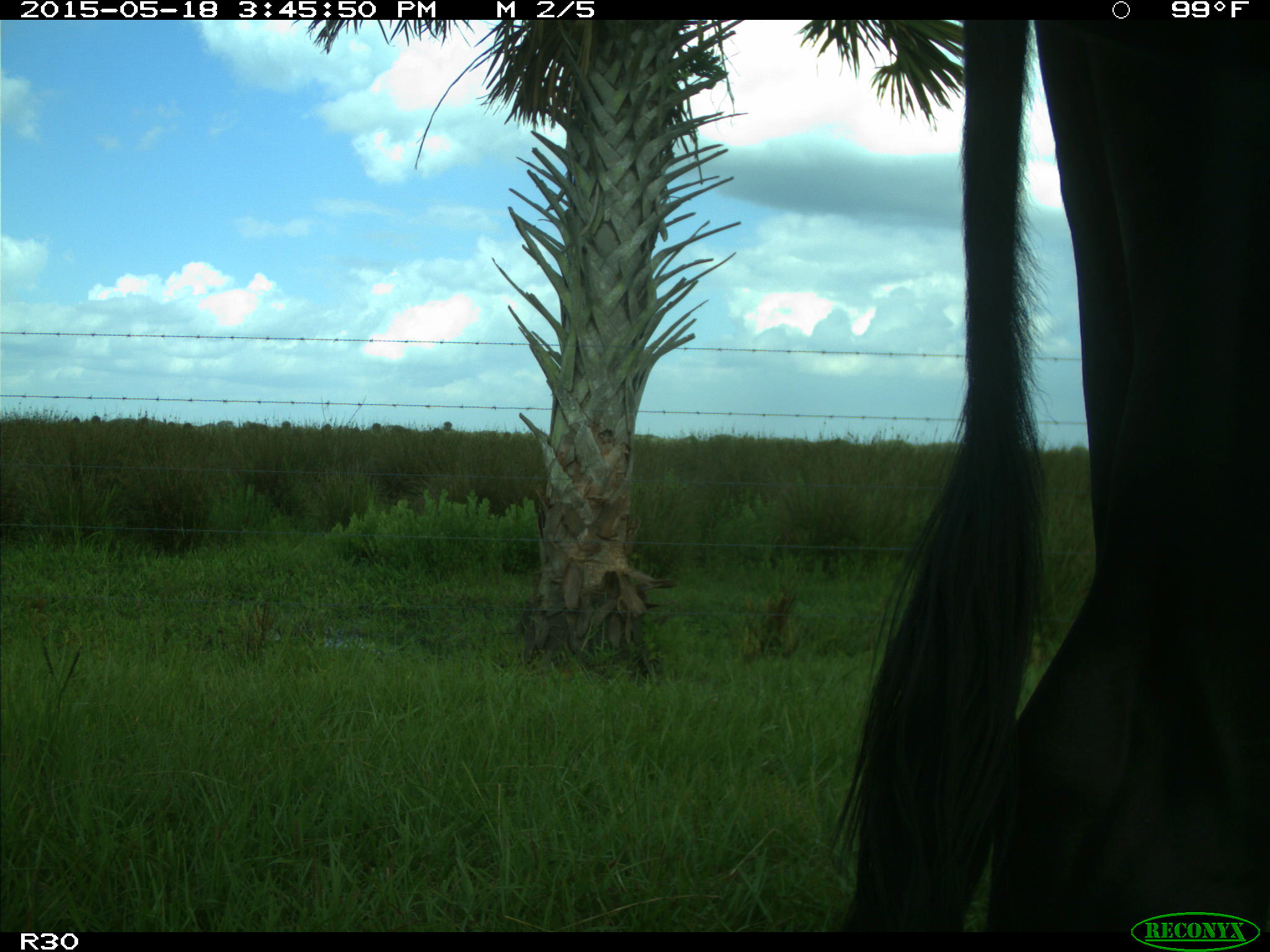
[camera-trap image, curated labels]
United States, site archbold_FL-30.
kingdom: Animalia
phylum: Chordata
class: Mammalia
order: Artiodactyla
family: Bovidae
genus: Bos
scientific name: Bos taurus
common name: domestic cow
Bos taurus (domestic cow).